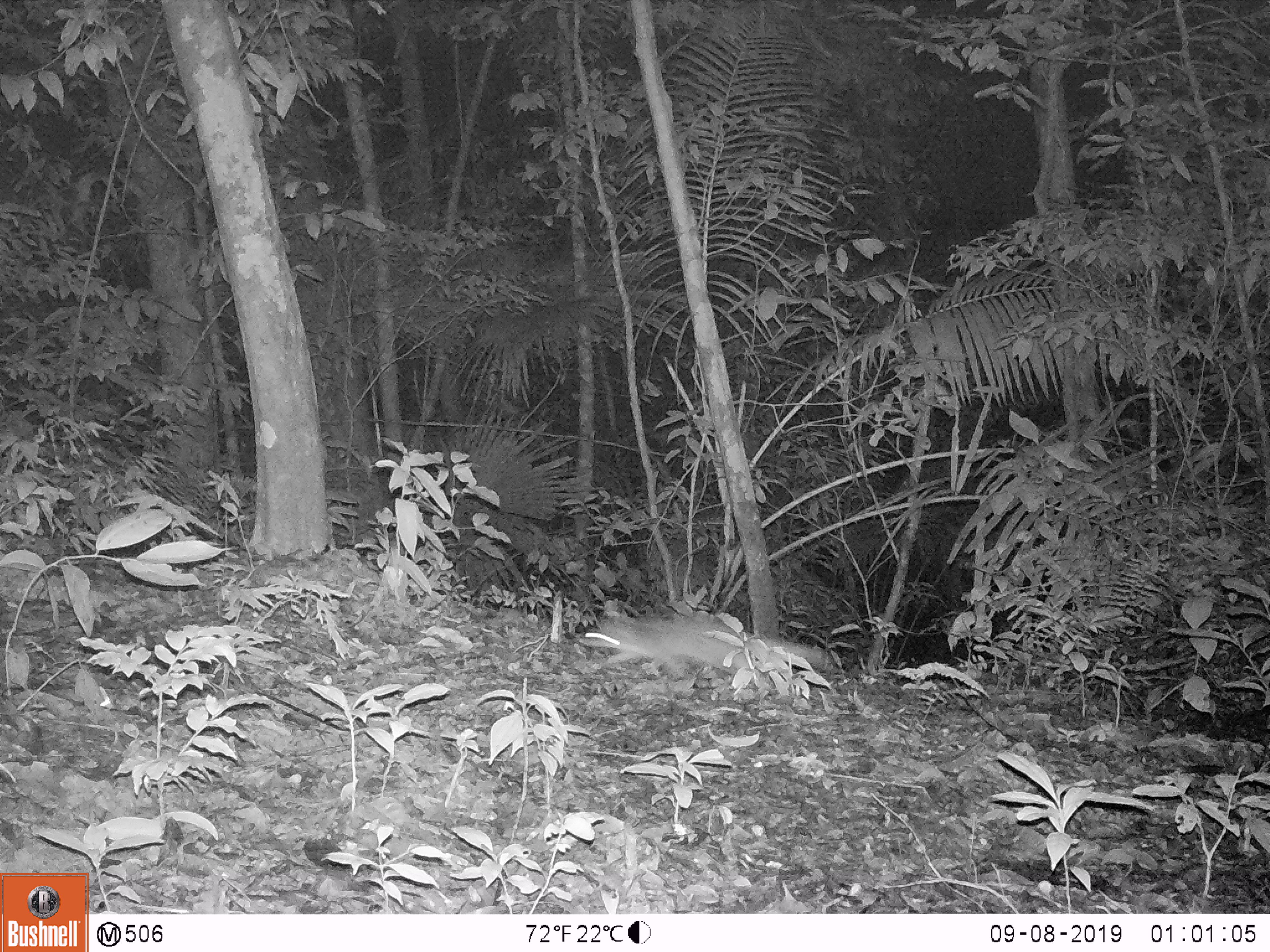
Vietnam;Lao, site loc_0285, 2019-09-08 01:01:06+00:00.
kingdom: Animalia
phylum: Chordata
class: Mammalia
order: Carnivora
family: Mustelidae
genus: Melogale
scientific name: Melogale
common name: ferret badger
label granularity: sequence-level